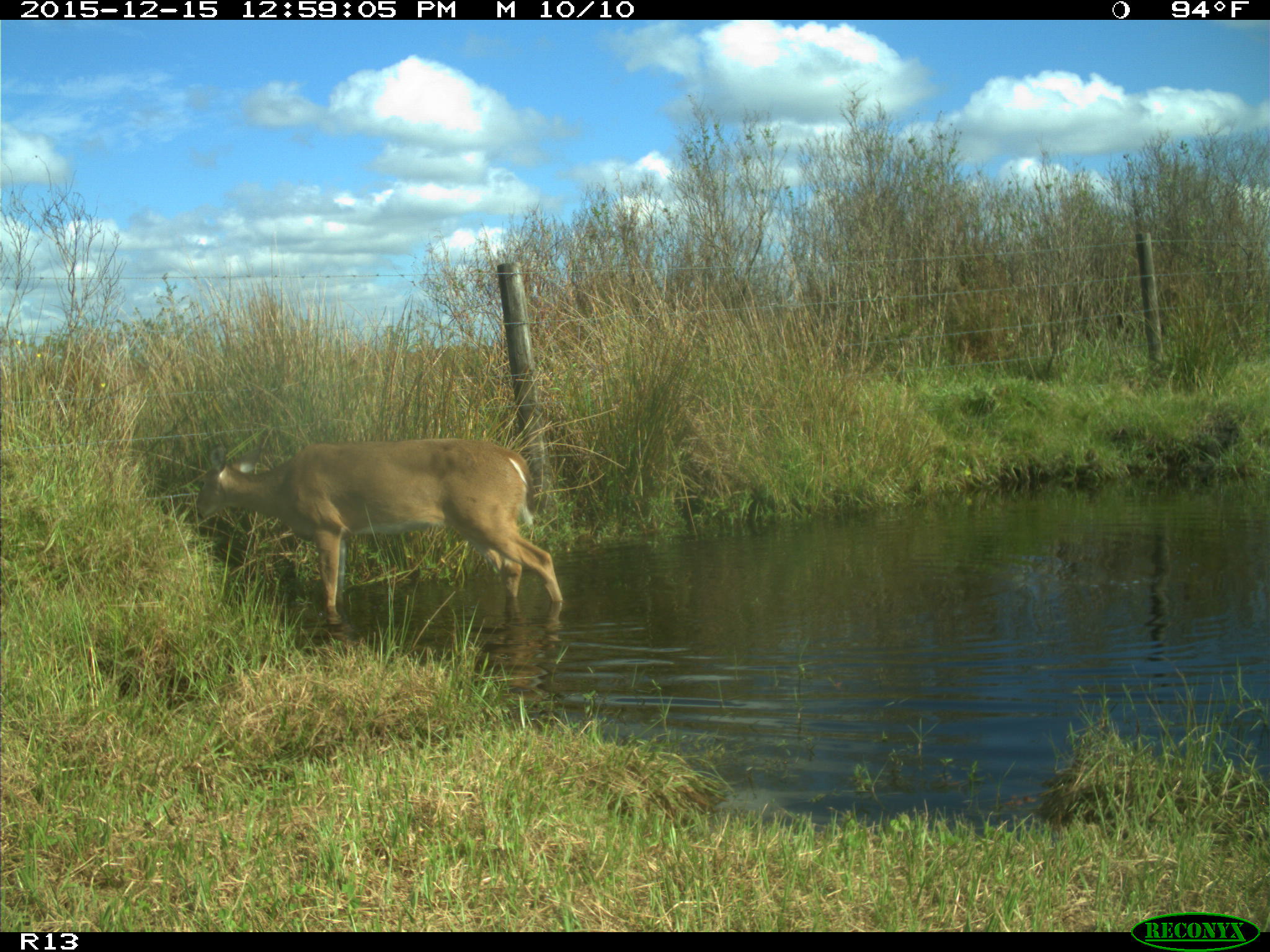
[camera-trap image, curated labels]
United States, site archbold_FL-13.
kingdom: Animalia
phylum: Chordata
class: Mammalia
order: Artiodactyla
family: Cervidae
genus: Odocoileus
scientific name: Odocoileus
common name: deer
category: unidentified deer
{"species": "unidentified deer (deer) (Odocoileus)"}